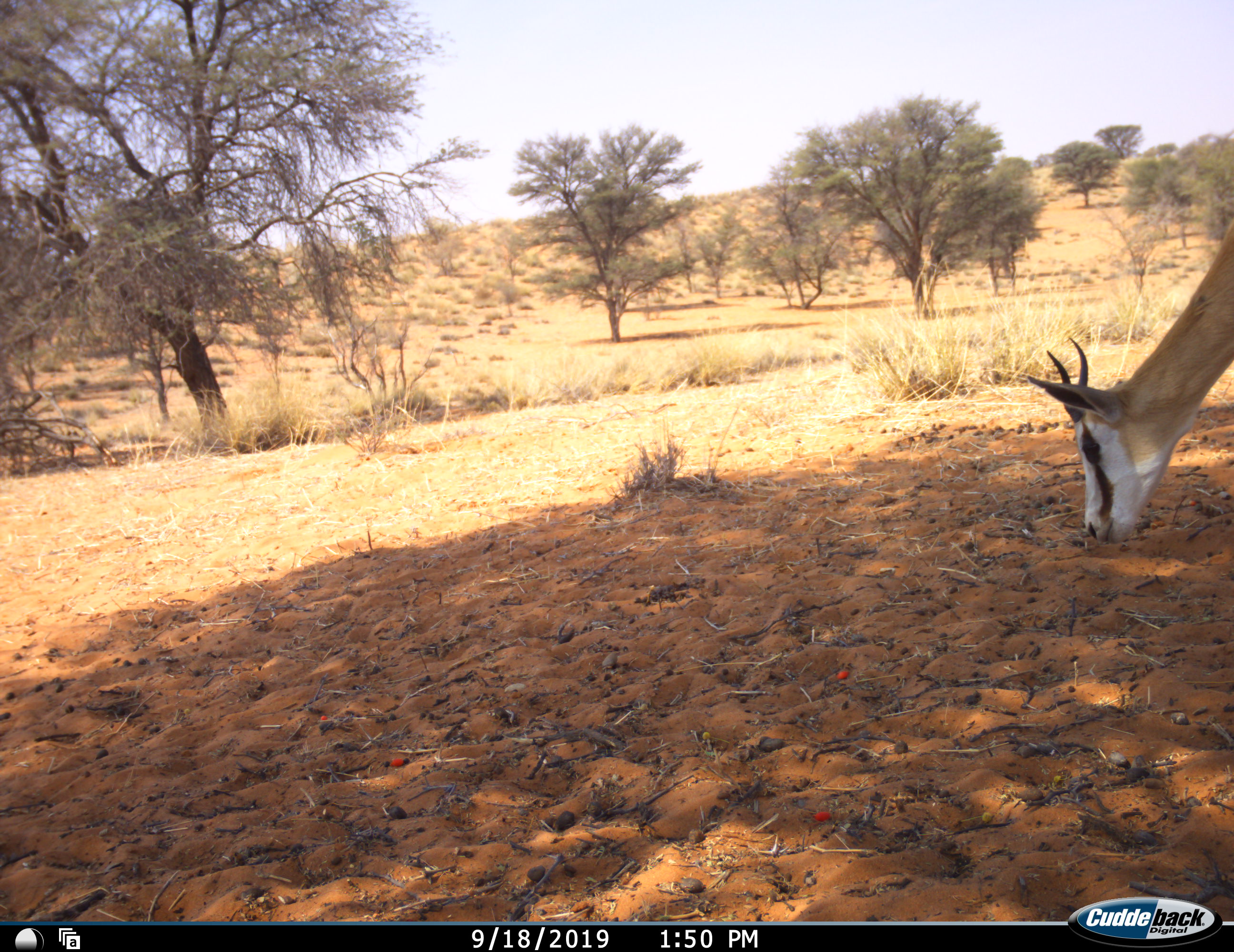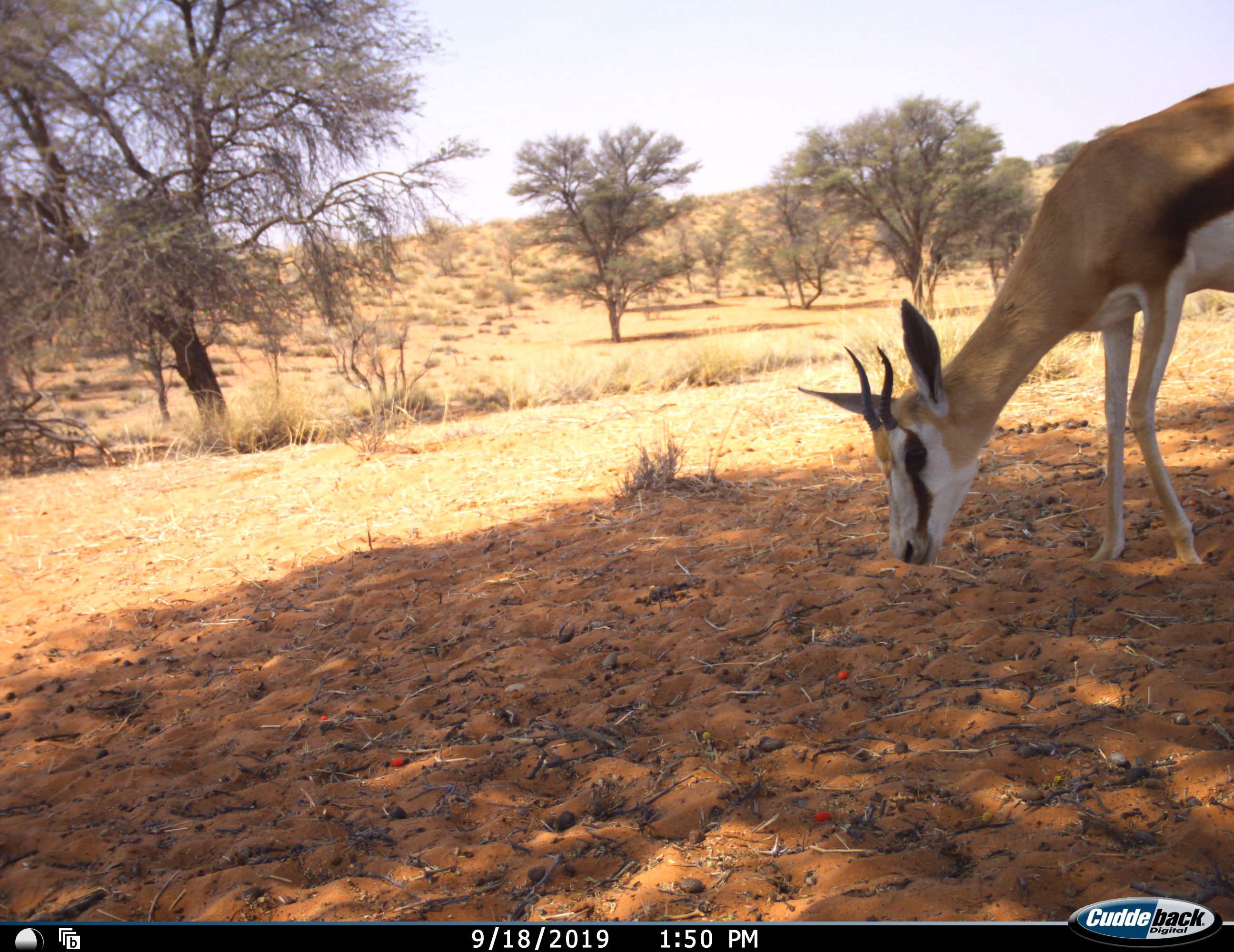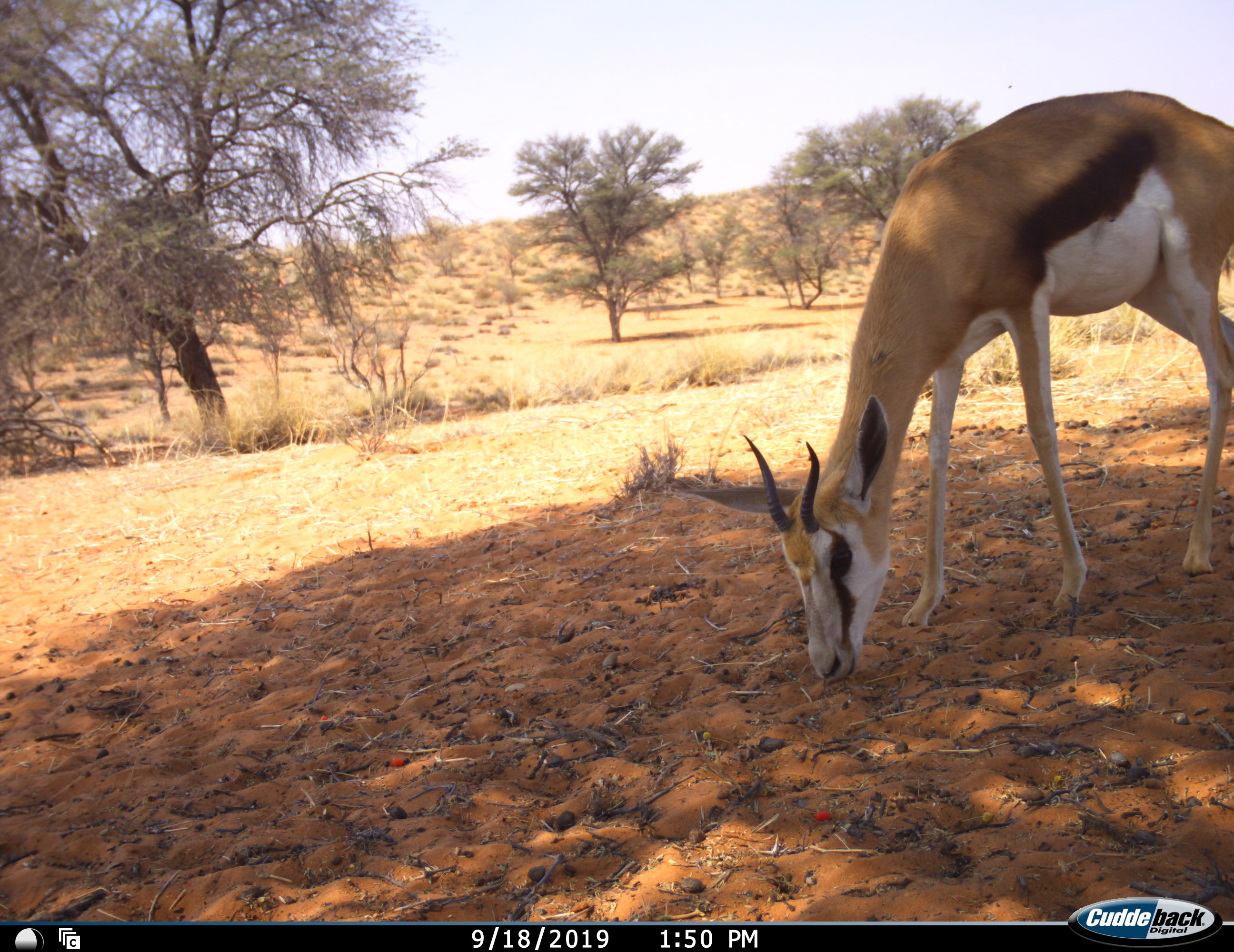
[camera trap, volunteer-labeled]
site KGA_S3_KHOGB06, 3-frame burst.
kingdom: Animalia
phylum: Chordata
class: Mammalia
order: Artiodactyla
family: Bovidae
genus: Antidorcas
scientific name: Antidorcas marsupialis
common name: springbok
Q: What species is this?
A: Springbok (Antidorcas marsupialis).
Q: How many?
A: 1.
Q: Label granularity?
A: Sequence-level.